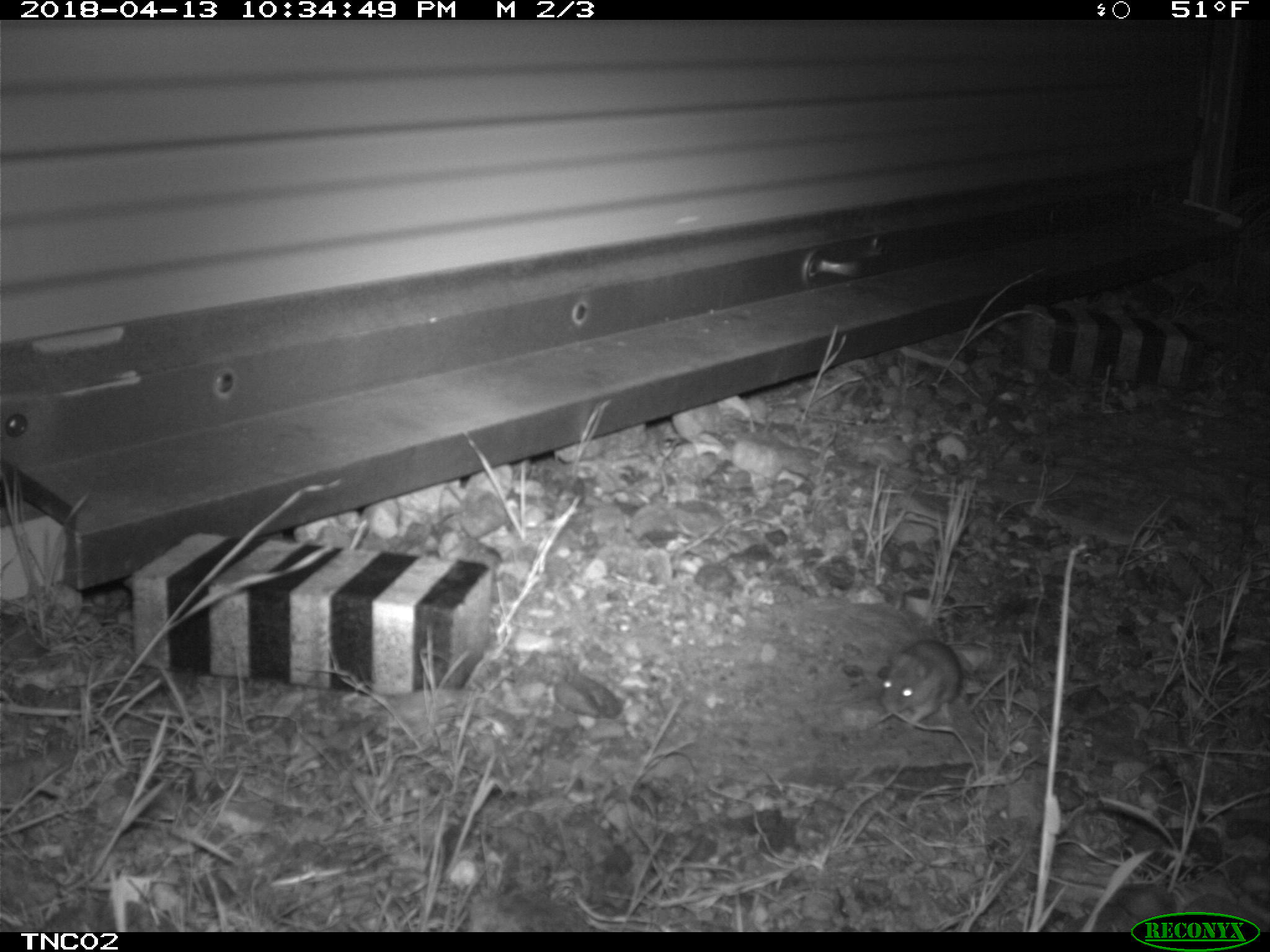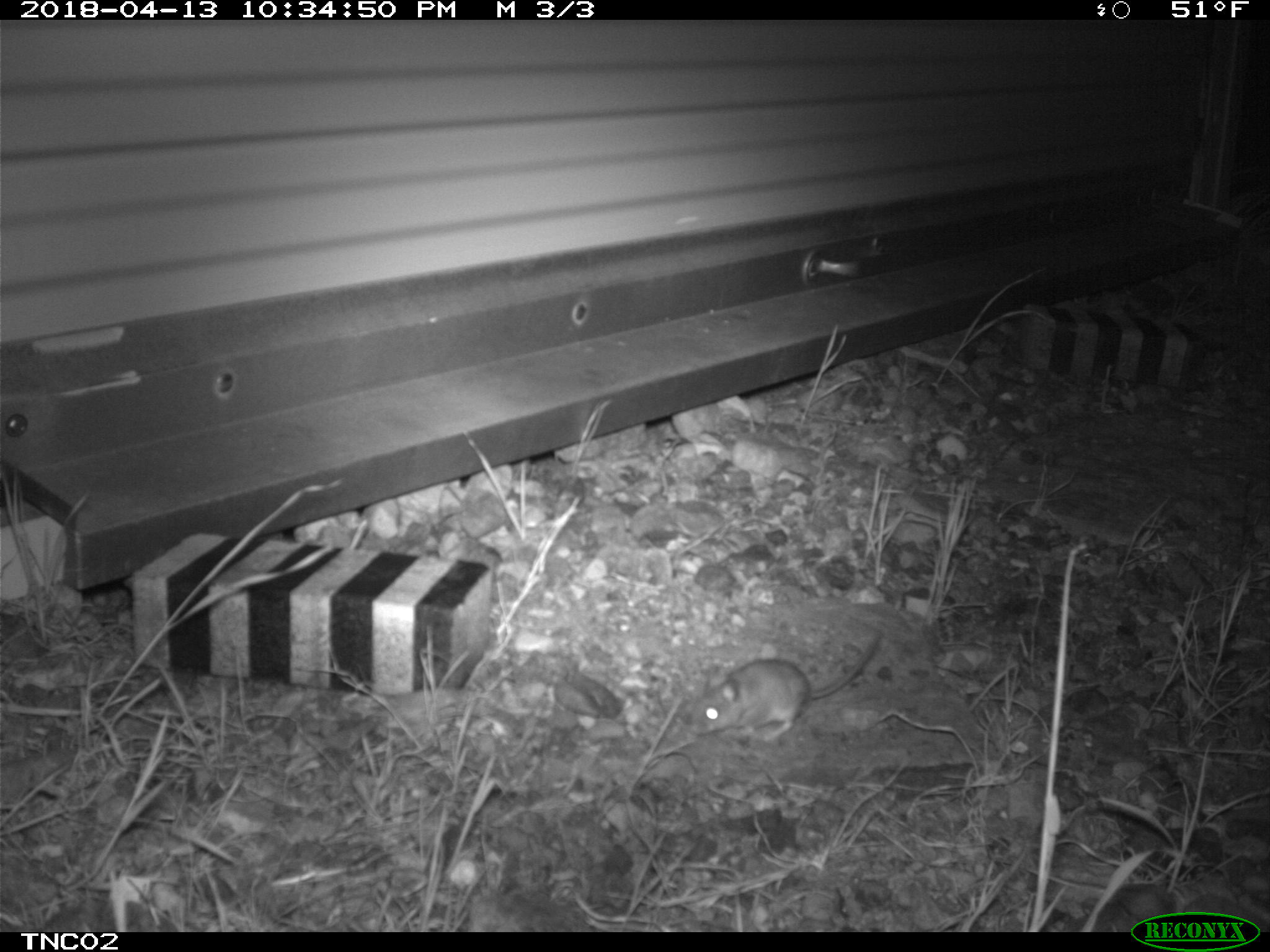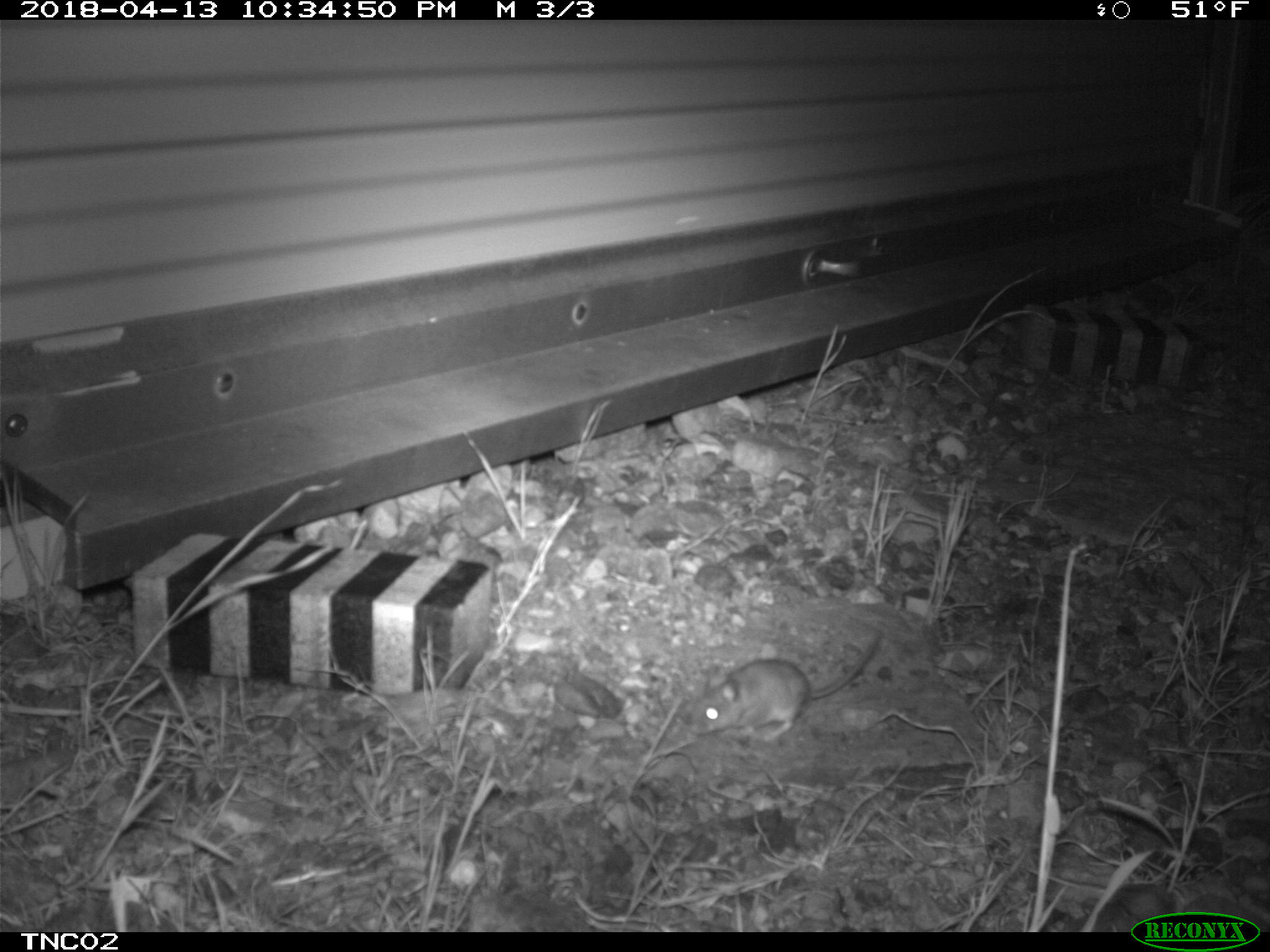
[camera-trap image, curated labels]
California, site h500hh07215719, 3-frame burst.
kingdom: Animalia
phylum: Chordata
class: Mammalia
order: Rodentia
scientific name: Rodentia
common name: rodent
Rodent (Rodentia).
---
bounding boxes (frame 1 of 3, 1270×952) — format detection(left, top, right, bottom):
rodent: detection(881, 636, 962, 729)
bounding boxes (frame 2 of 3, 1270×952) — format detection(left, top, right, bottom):
rodent: detection(691, 634, 879, 743)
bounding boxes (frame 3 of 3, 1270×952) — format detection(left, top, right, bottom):
rodent: detection(690, 633, 880, 740)